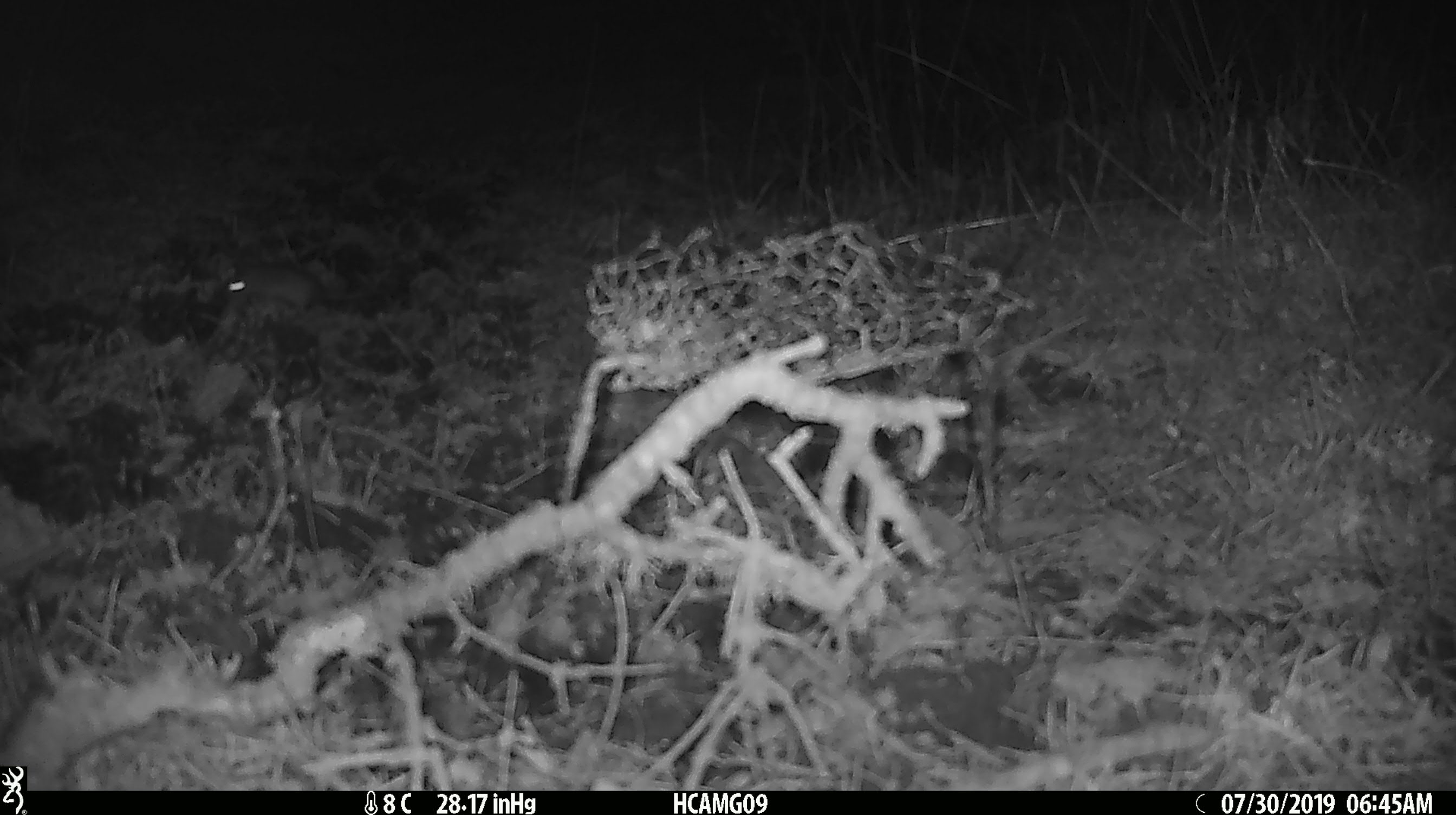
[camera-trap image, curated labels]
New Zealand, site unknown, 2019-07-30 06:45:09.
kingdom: Animalia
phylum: Chordata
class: Mammalia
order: Rodentia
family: Muridae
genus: Mus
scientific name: Mus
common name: mouse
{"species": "mouse (Mus)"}